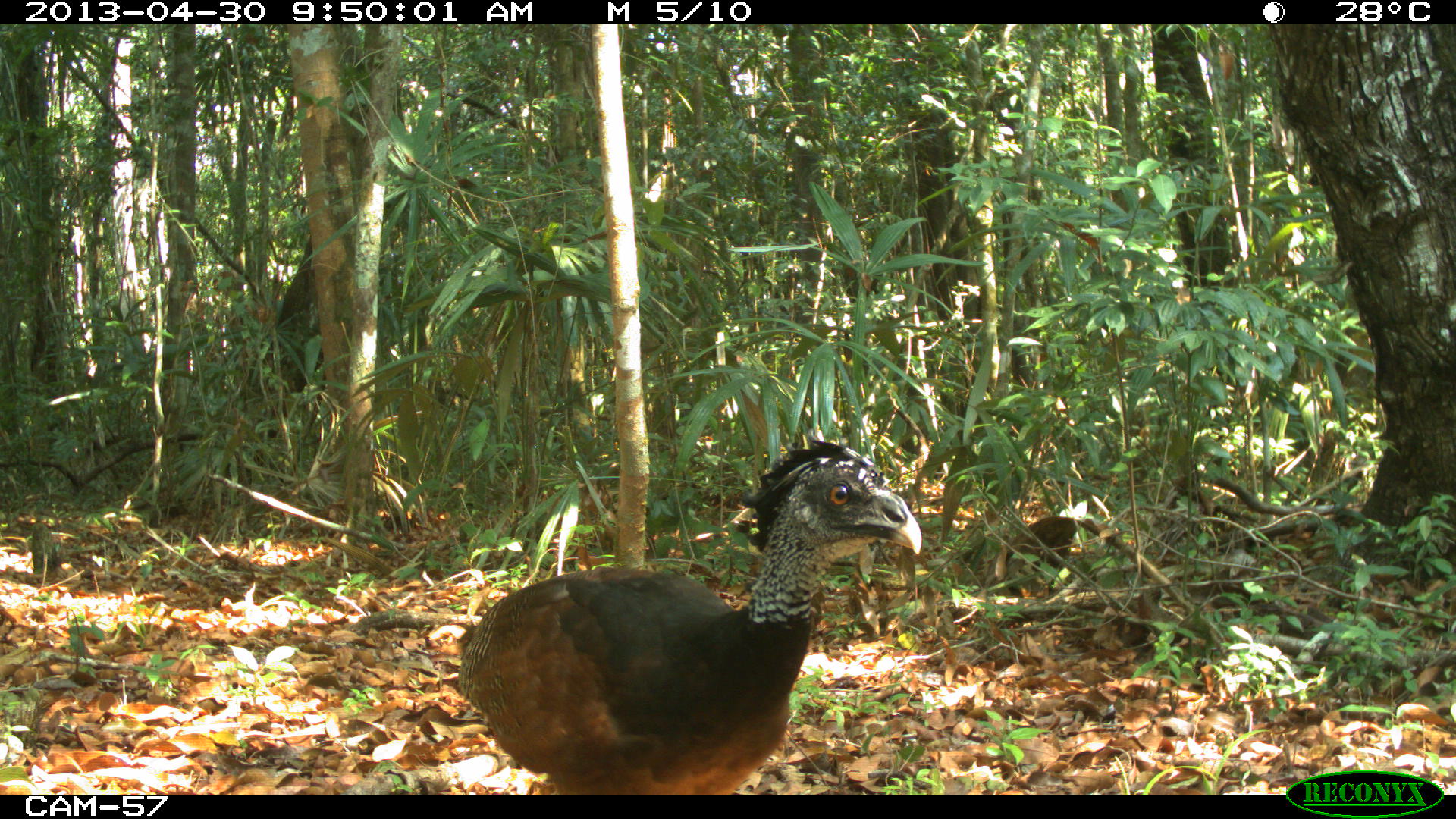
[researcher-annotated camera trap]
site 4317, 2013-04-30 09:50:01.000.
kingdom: Animalia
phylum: Chordata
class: Aves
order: Galliformes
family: Cracidae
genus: Crax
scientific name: Crax rubra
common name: great curassow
Crax rubra (great curassow), count 2, sex female.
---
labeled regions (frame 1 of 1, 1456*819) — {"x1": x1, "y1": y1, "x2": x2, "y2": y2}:
crax rubra: {"x1": 456, "y1": 436, "x2": 920, "y2": 794}